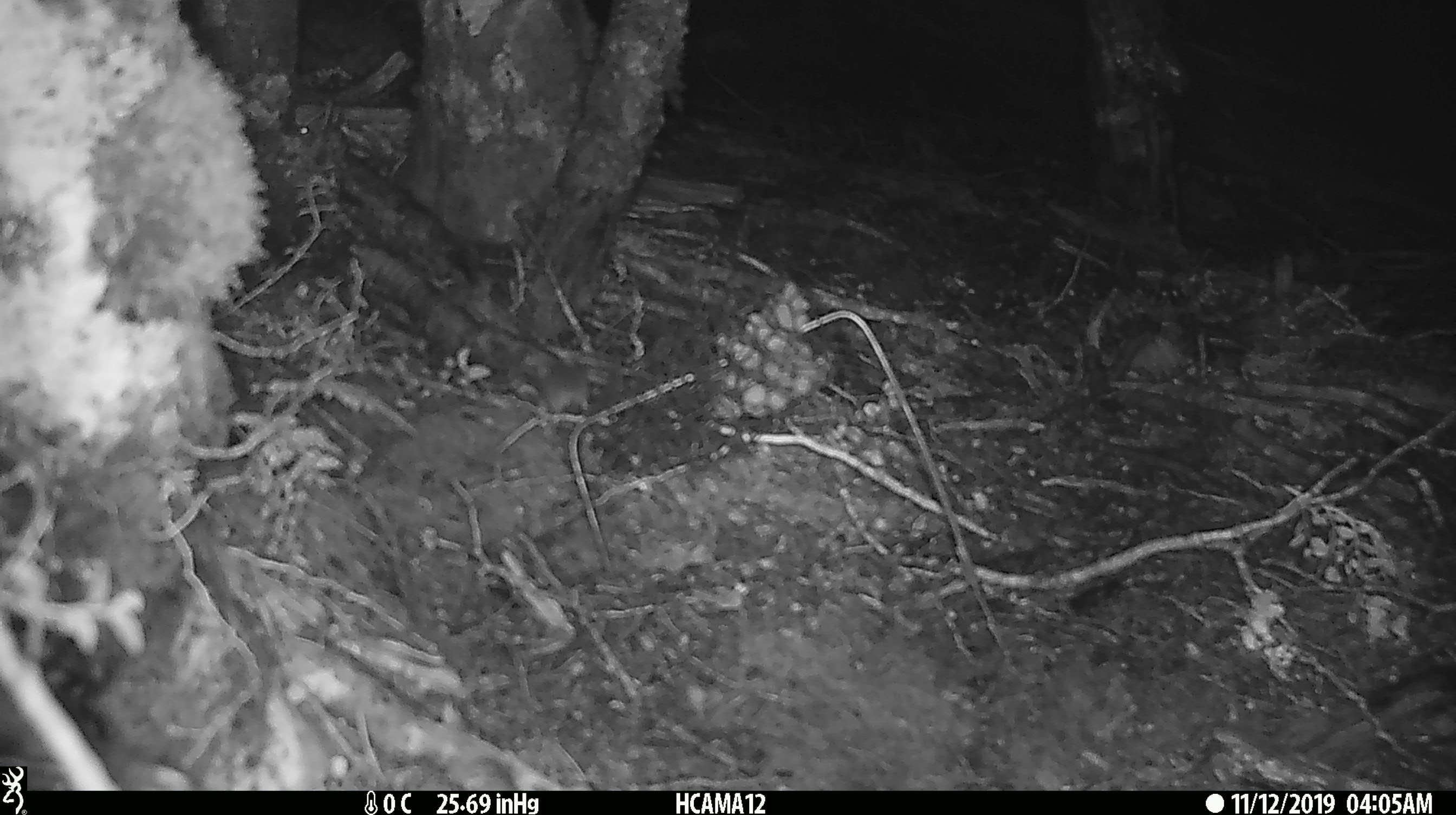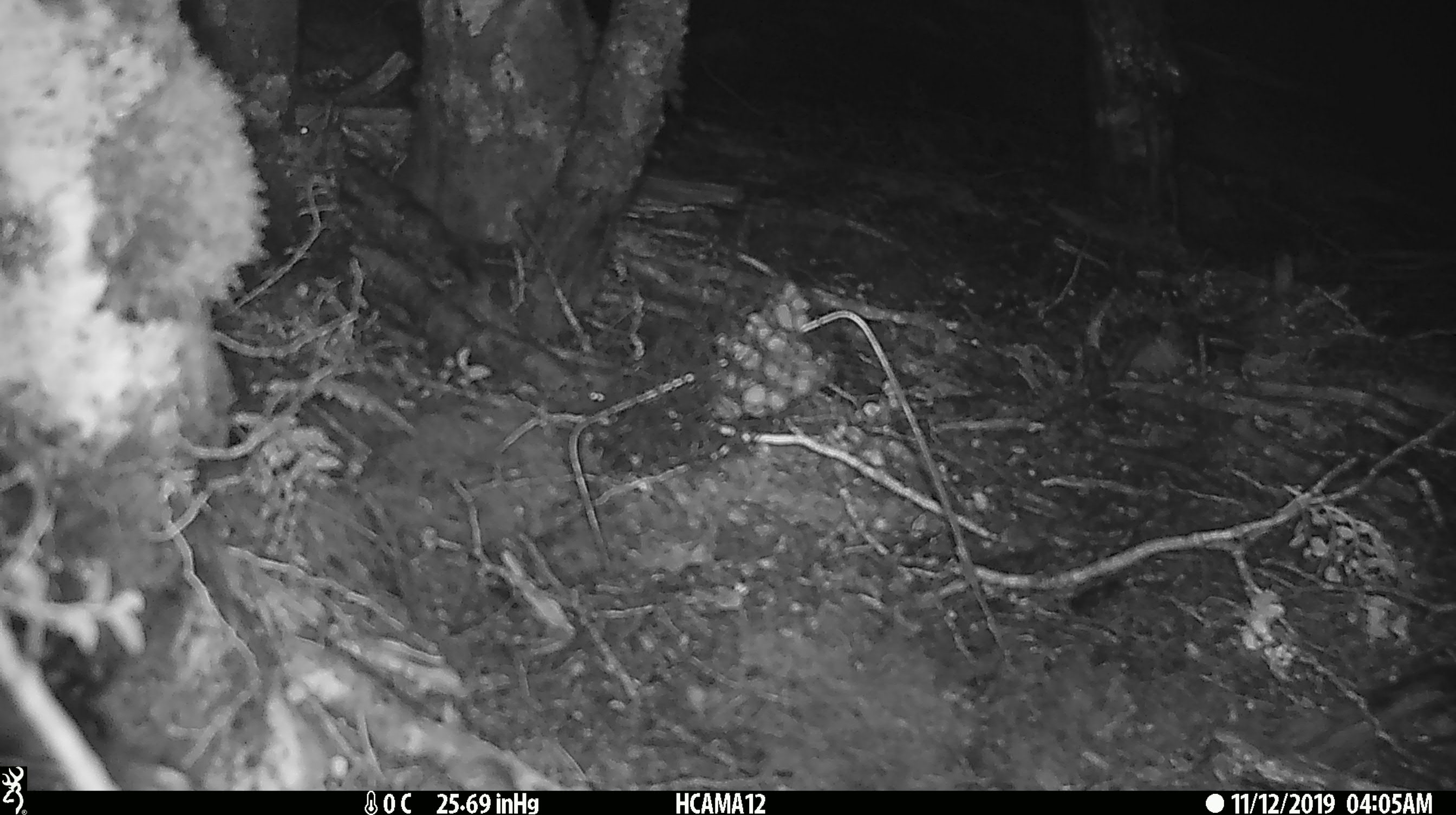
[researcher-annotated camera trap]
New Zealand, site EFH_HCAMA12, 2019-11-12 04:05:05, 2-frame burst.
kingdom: Animalia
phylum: Chordata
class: Mammalia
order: Rodentia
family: Muridae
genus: Mus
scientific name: Mus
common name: mouse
Mouse (Mus).